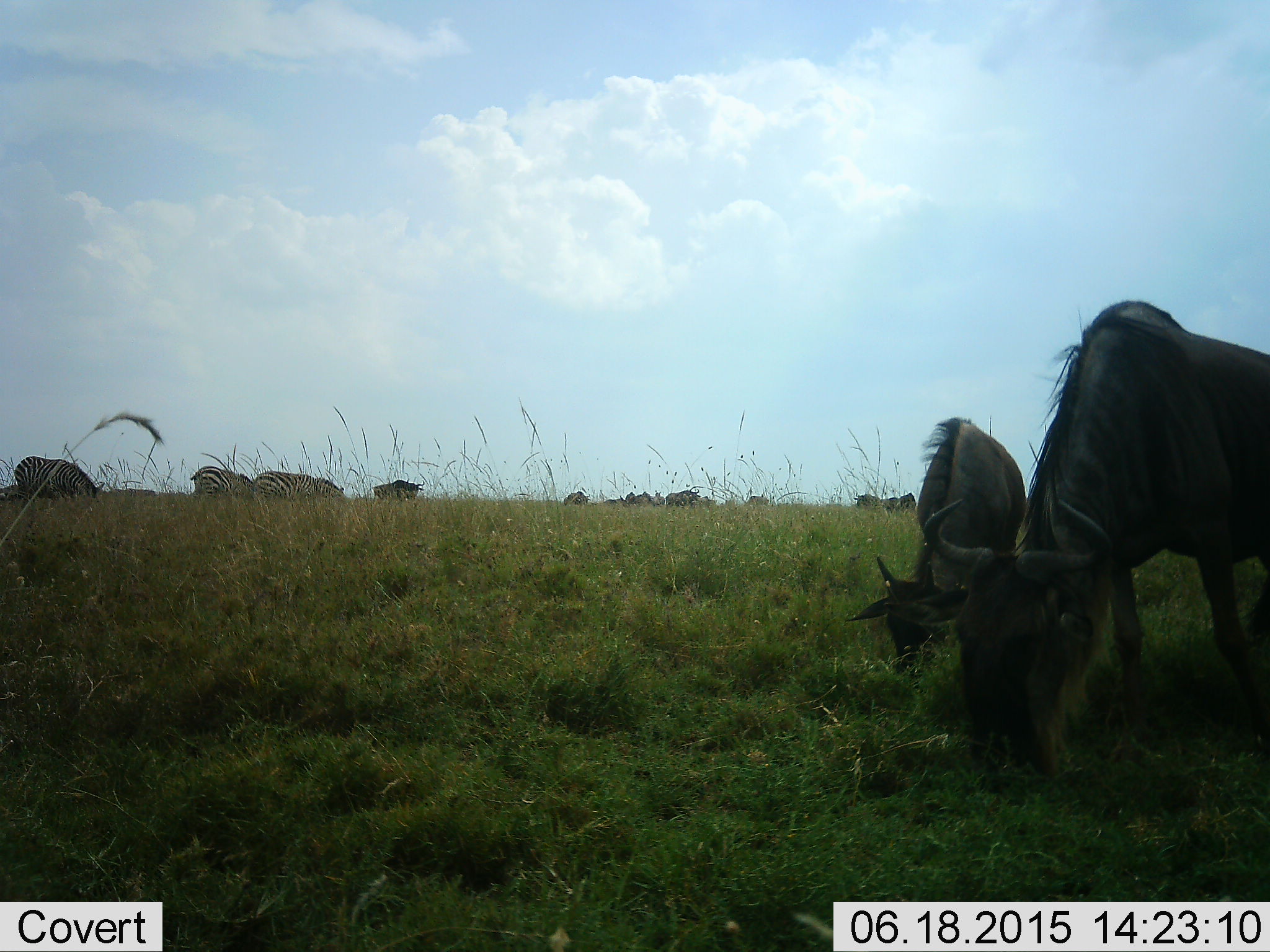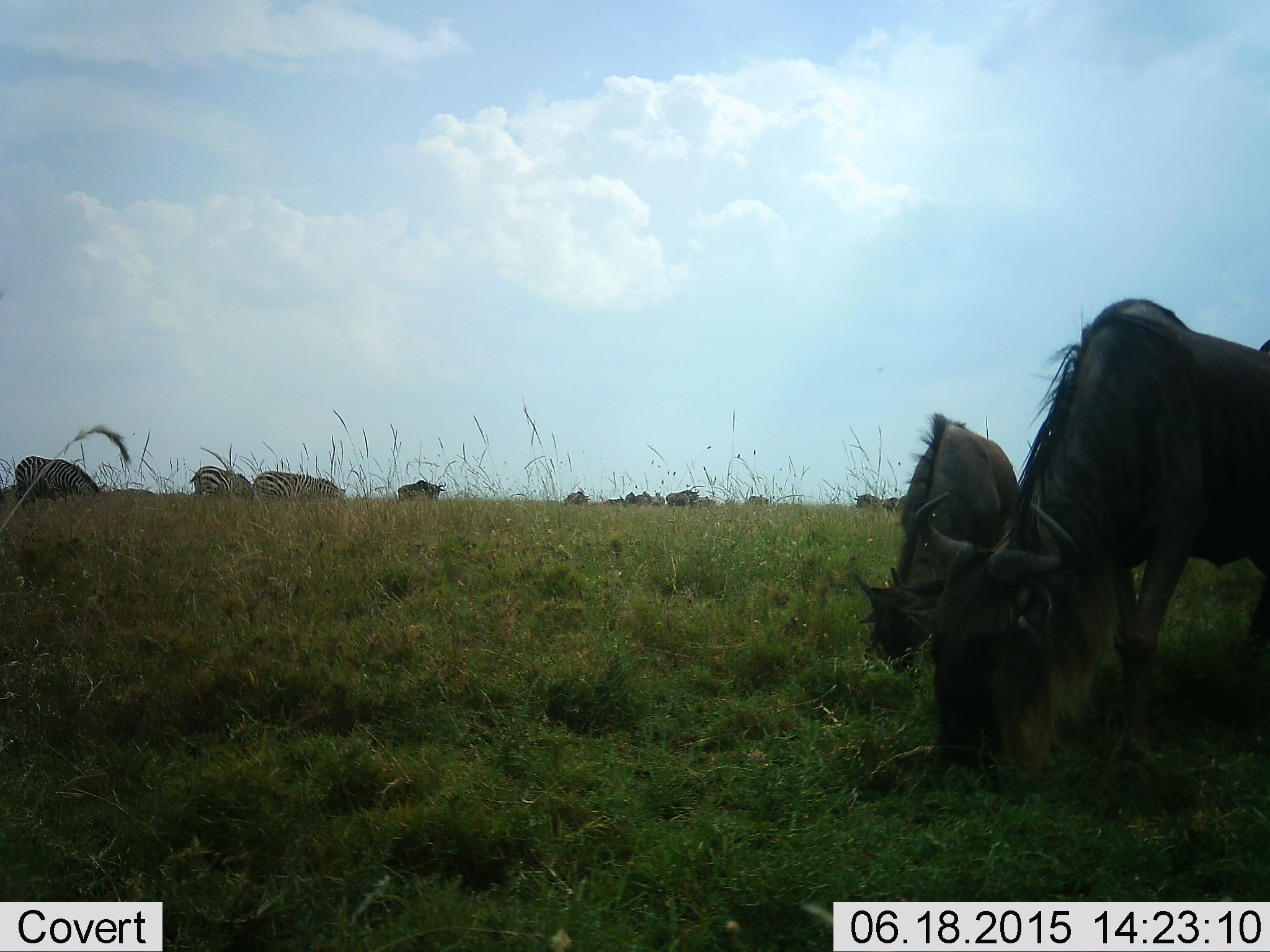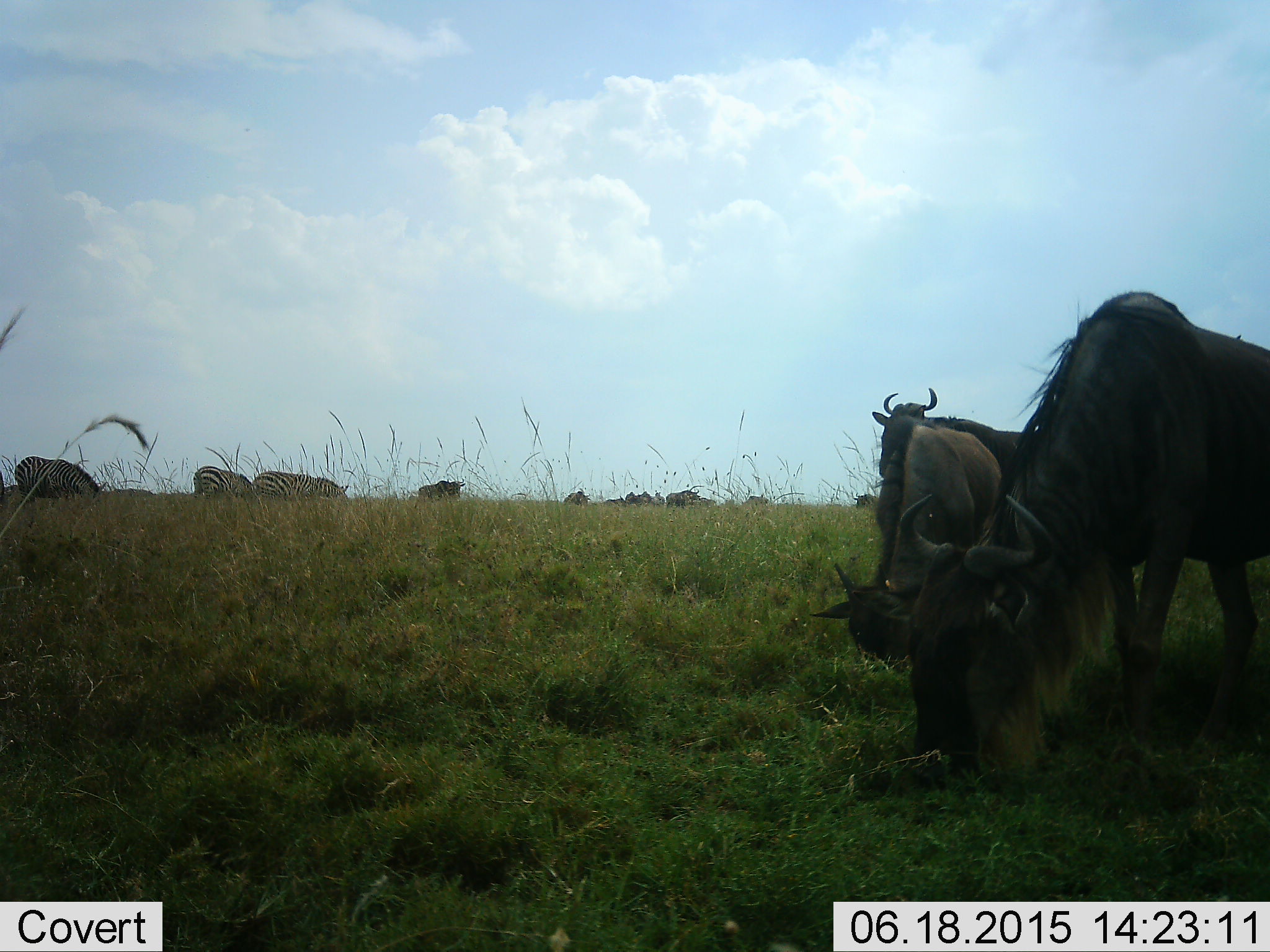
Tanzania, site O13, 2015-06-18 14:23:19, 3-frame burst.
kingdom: Animalia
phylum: Chordata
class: Mammalia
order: Artiodactyla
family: Bovidae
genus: Connochaetes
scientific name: Connochaetes taurinus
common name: blue wildebeest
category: wildebeest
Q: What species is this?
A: Wildebeest (blue wildebeest) (Connochaetes taurinus).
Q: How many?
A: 9.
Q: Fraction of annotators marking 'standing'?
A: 33%.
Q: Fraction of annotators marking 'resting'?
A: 0%.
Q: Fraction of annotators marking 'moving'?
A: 47%.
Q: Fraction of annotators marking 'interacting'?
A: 0%.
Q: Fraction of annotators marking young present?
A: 13%.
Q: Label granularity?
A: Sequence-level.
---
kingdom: Animalia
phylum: Chordata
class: Mammalia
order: Perissodactyla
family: Equidae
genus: Equus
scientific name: Equus quagga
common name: plains zebra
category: zebra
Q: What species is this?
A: Zebra (plains zebra) (Equus quagga).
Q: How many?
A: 3.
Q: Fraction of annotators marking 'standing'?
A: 10%.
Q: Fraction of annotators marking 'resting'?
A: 0%.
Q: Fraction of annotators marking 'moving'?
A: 0%.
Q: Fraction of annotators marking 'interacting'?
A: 0%.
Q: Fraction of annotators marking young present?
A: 0%.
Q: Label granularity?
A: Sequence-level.